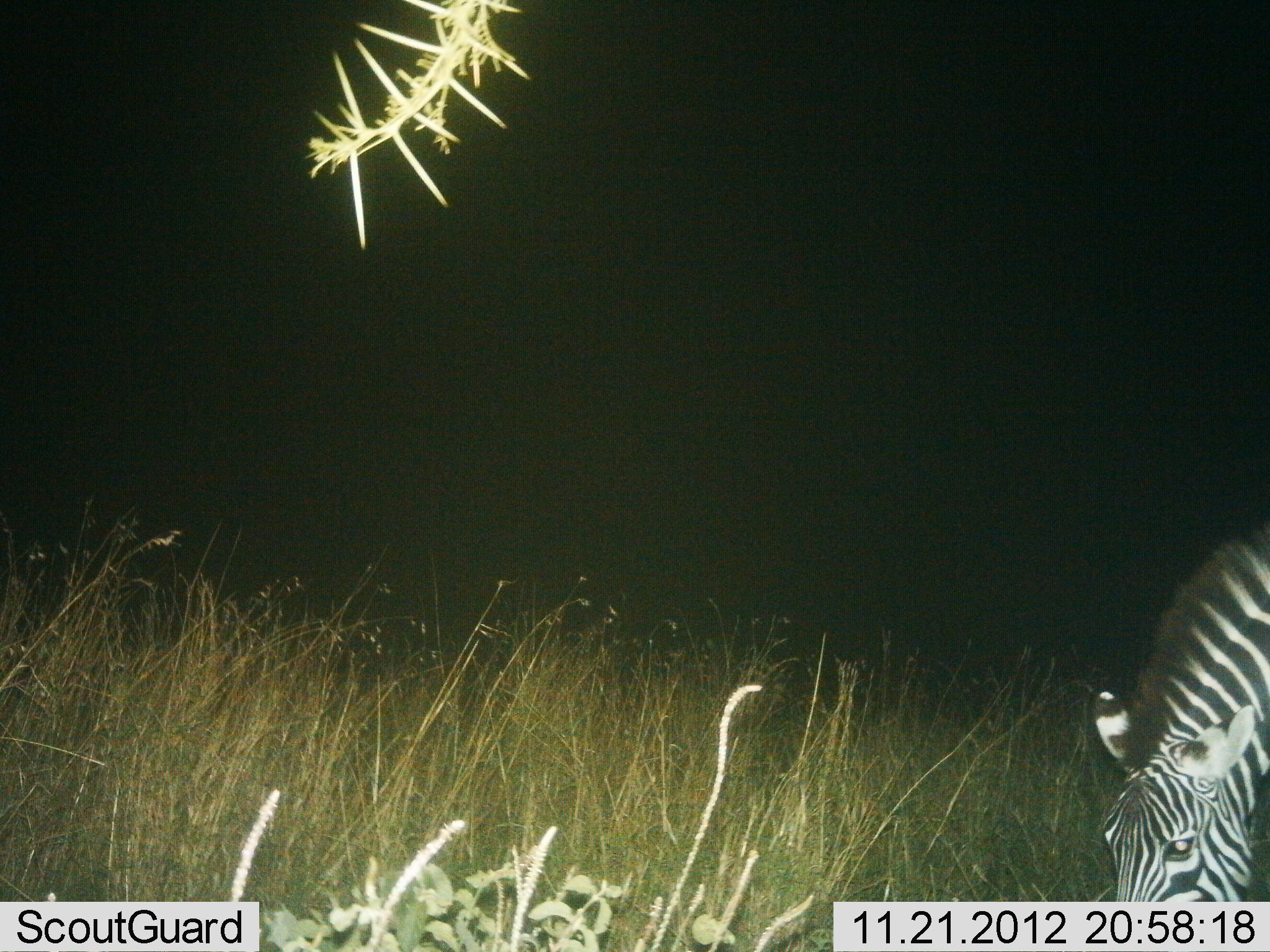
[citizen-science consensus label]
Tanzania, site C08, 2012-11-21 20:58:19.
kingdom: Animalia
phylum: Chordata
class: Mammalia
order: Perissodactyla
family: Equidae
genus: Equus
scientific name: Equus quagga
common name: plains zebra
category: zebra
Zebra (plains zebra) (Equus quagga), count 1. Behavior (volunteer vote fractions): standing 10%, resting 0%, moving 0%, interacting 0%. Young present (vote fraction): 0%. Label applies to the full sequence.